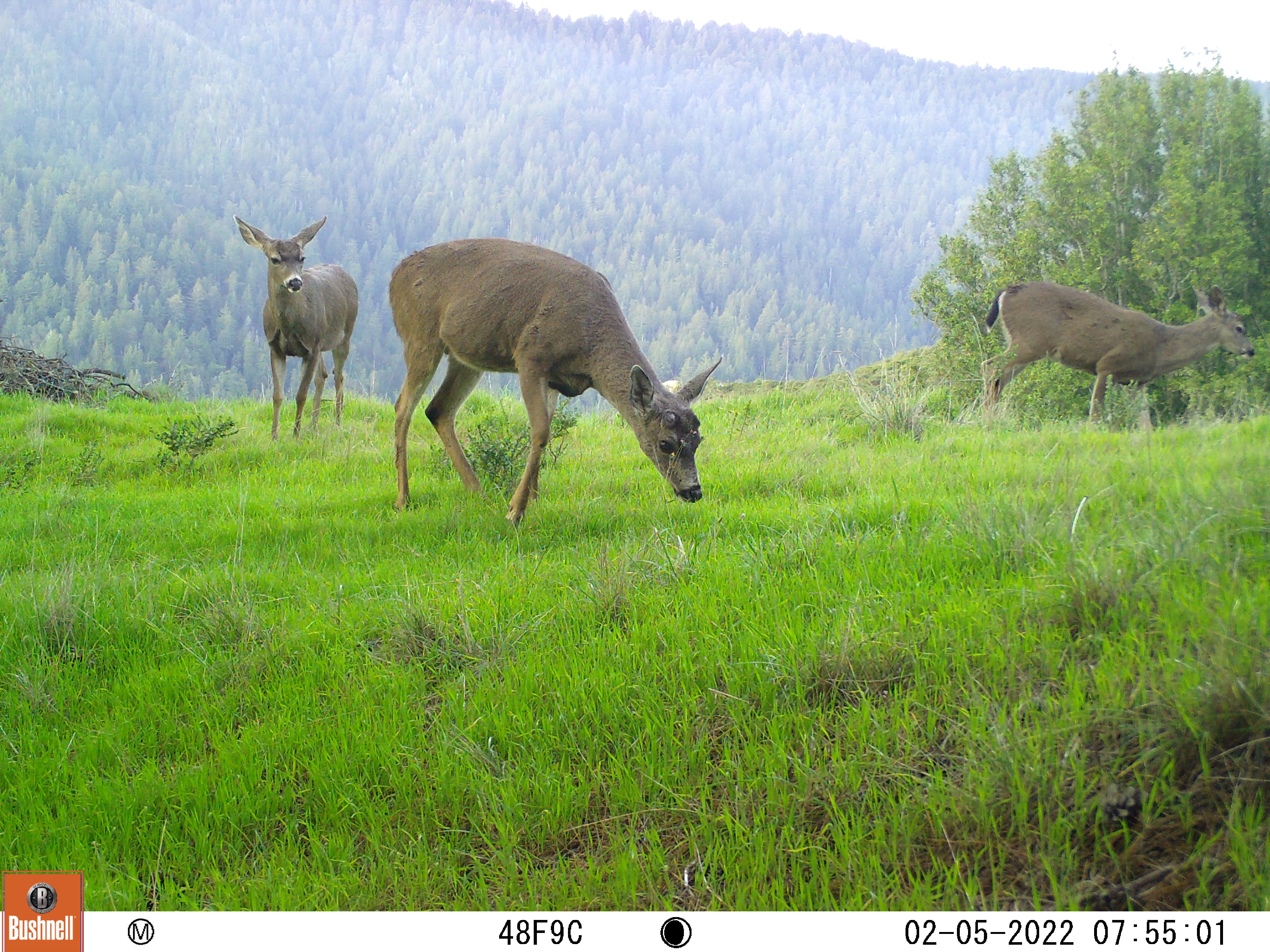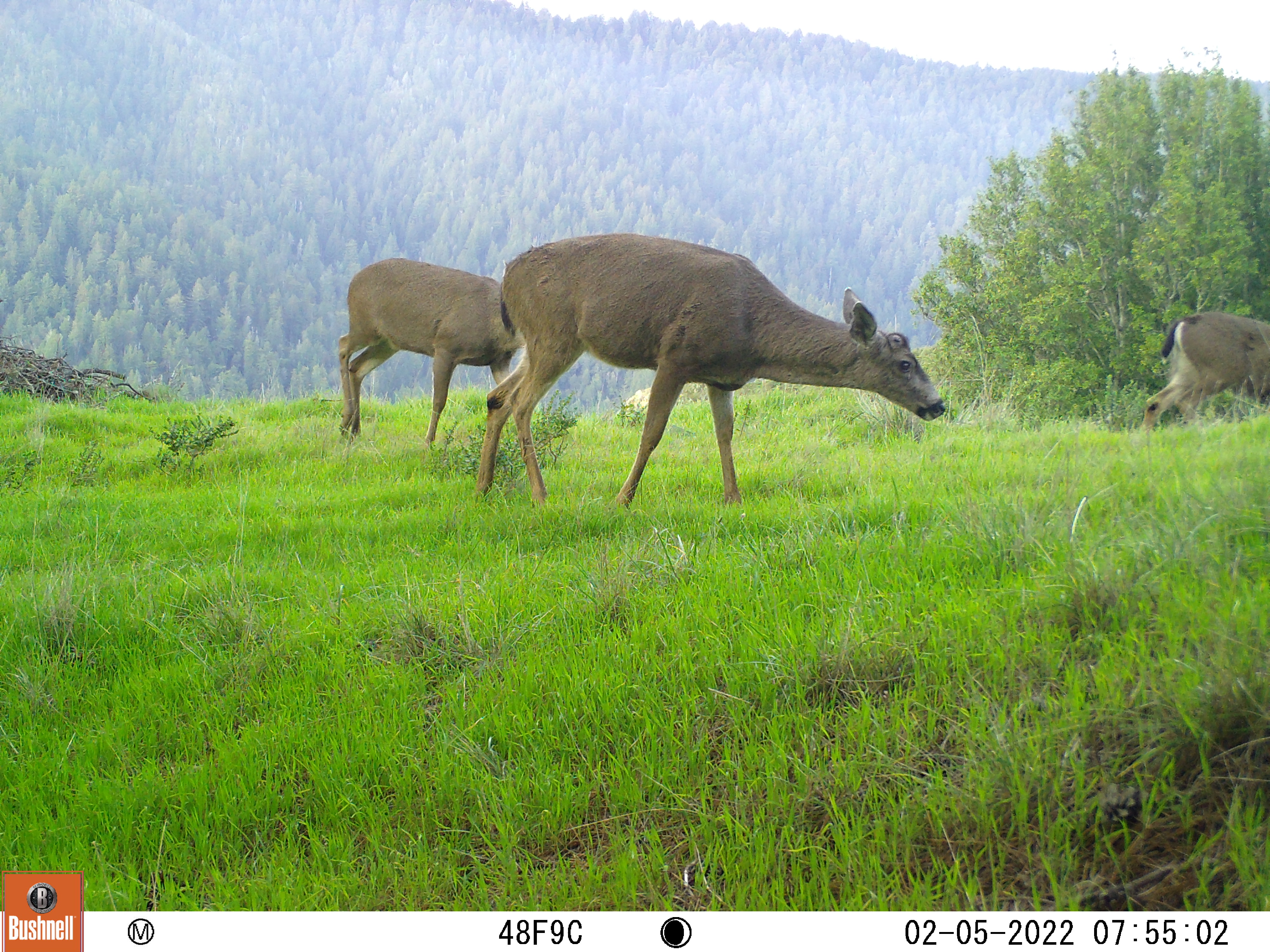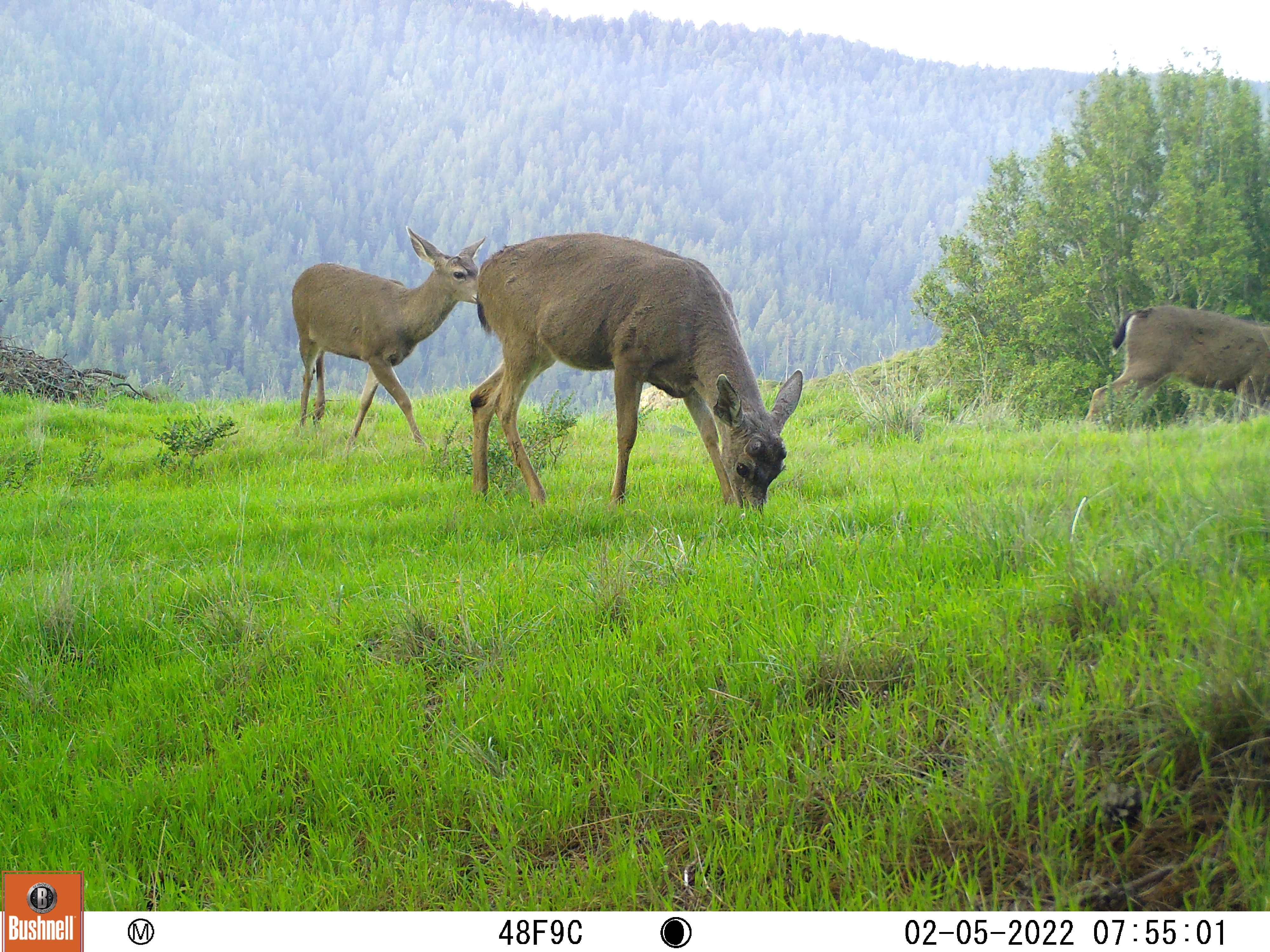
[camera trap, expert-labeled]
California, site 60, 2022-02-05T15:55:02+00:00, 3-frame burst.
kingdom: Animalia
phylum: Chordata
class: Mammalia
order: Artiodactyla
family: Cervidae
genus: Odocoileus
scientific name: Odocoileus hemionus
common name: mule deer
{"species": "mule deer (Odocoileus hemionus)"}